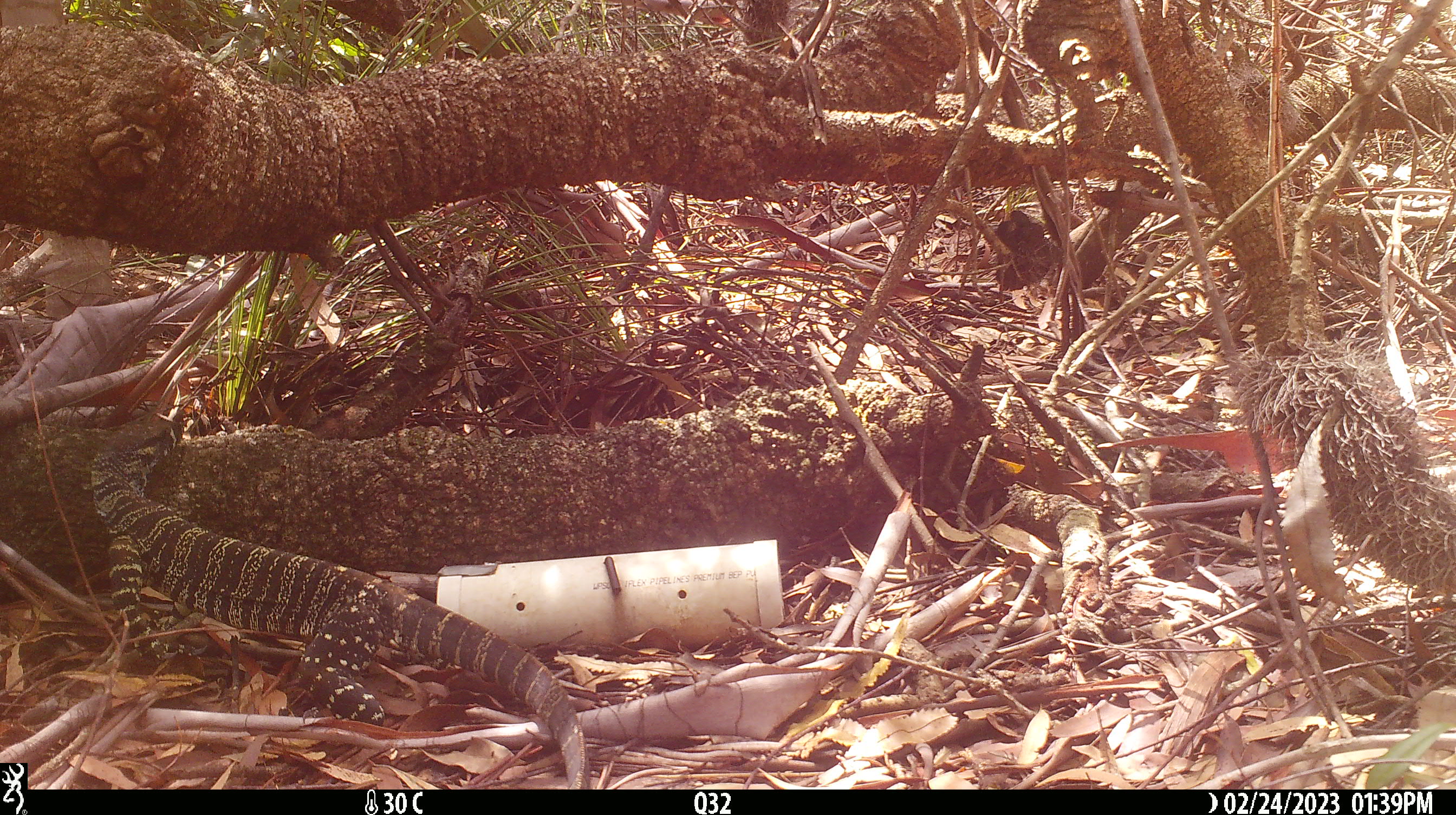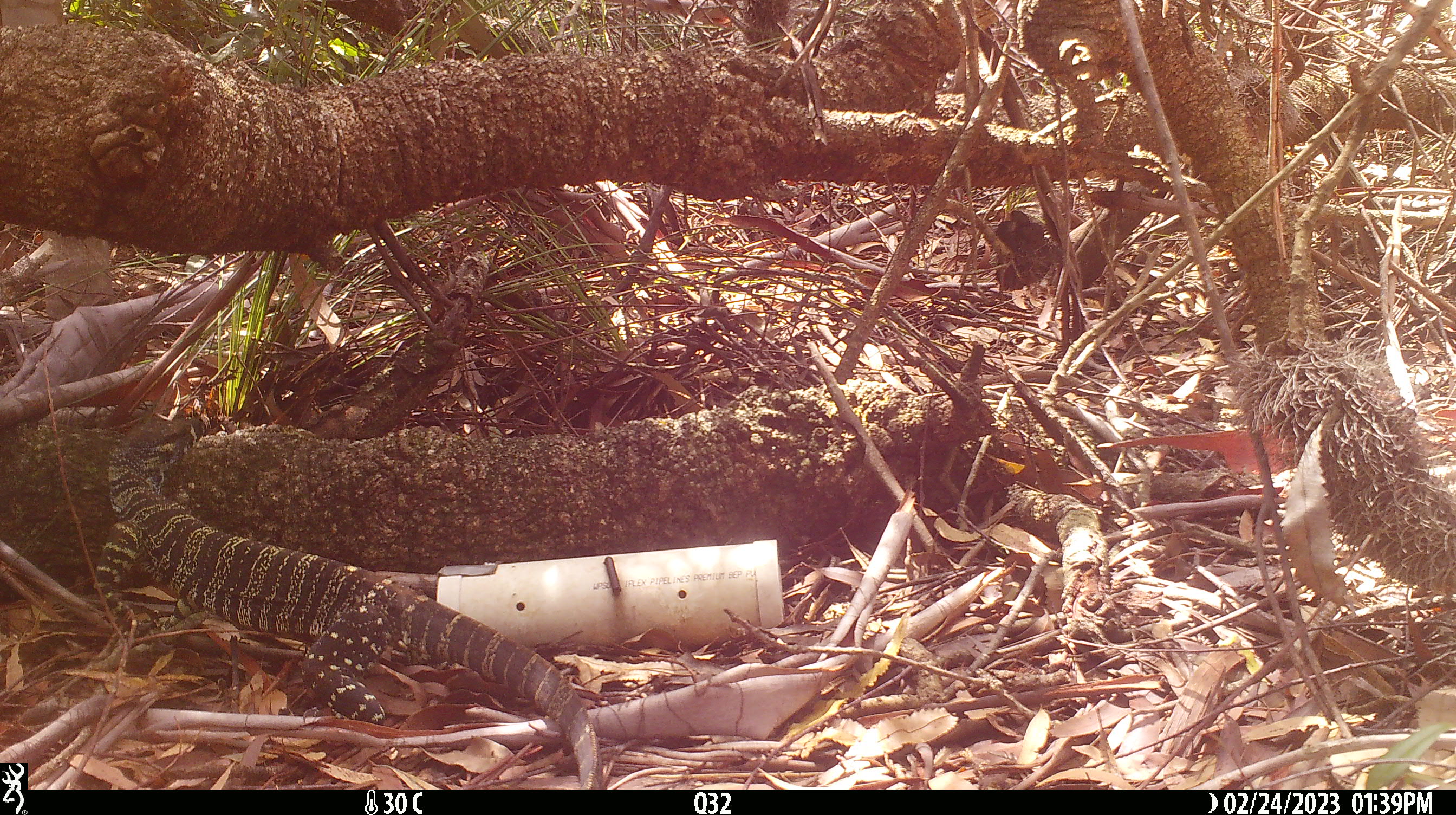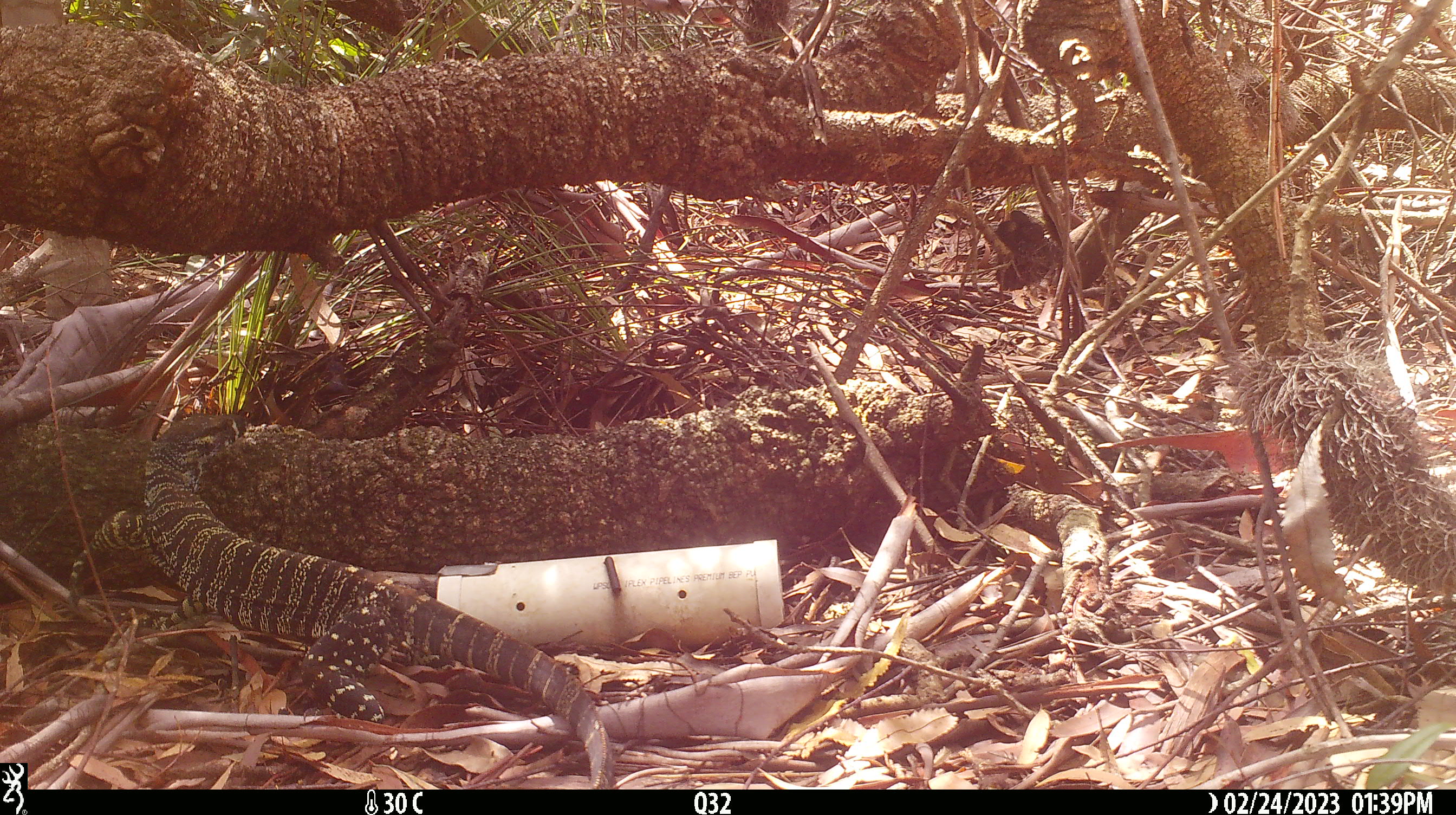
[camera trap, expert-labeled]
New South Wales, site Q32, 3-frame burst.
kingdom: Animalia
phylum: Chordata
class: Reptilia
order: Squamata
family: Varanidae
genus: Varanus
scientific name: Varanus varius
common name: lace monitor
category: goanna